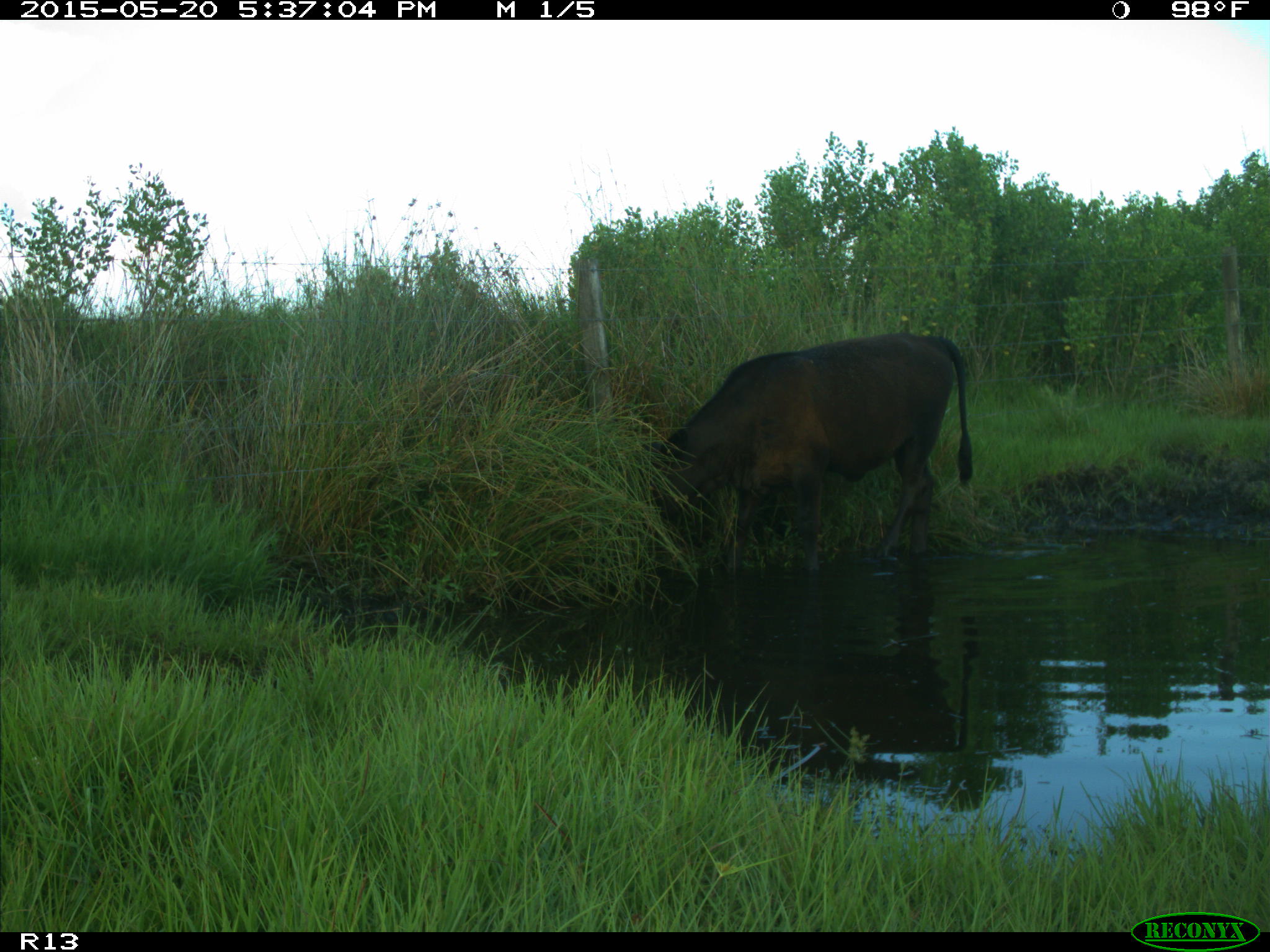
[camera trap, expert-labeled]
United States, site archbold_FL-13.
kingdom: Animalia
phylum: Chordata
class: Mammalia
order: Artiodactyla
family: Bovidae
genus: Bos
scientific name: Bos taurus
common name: domestic cow